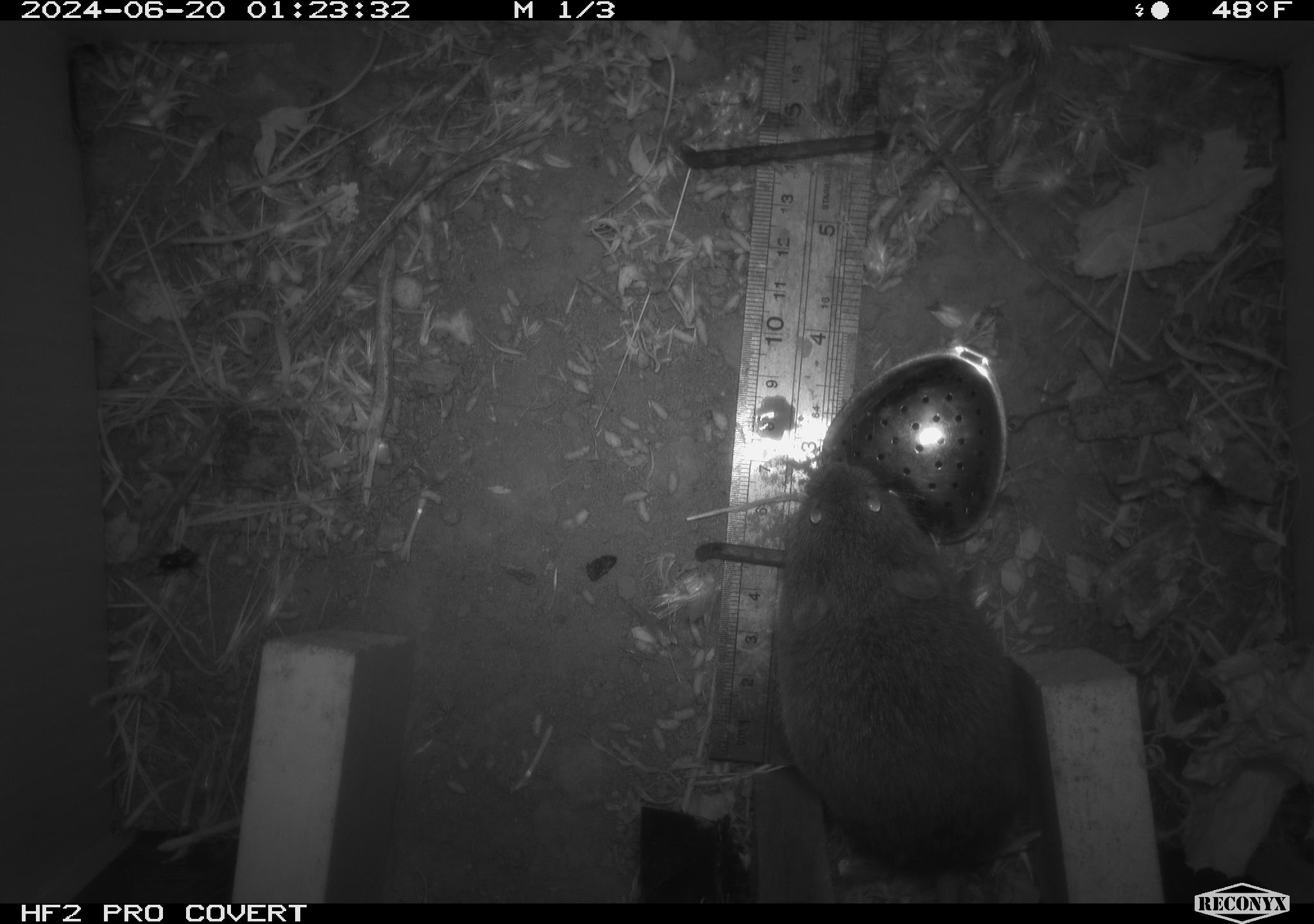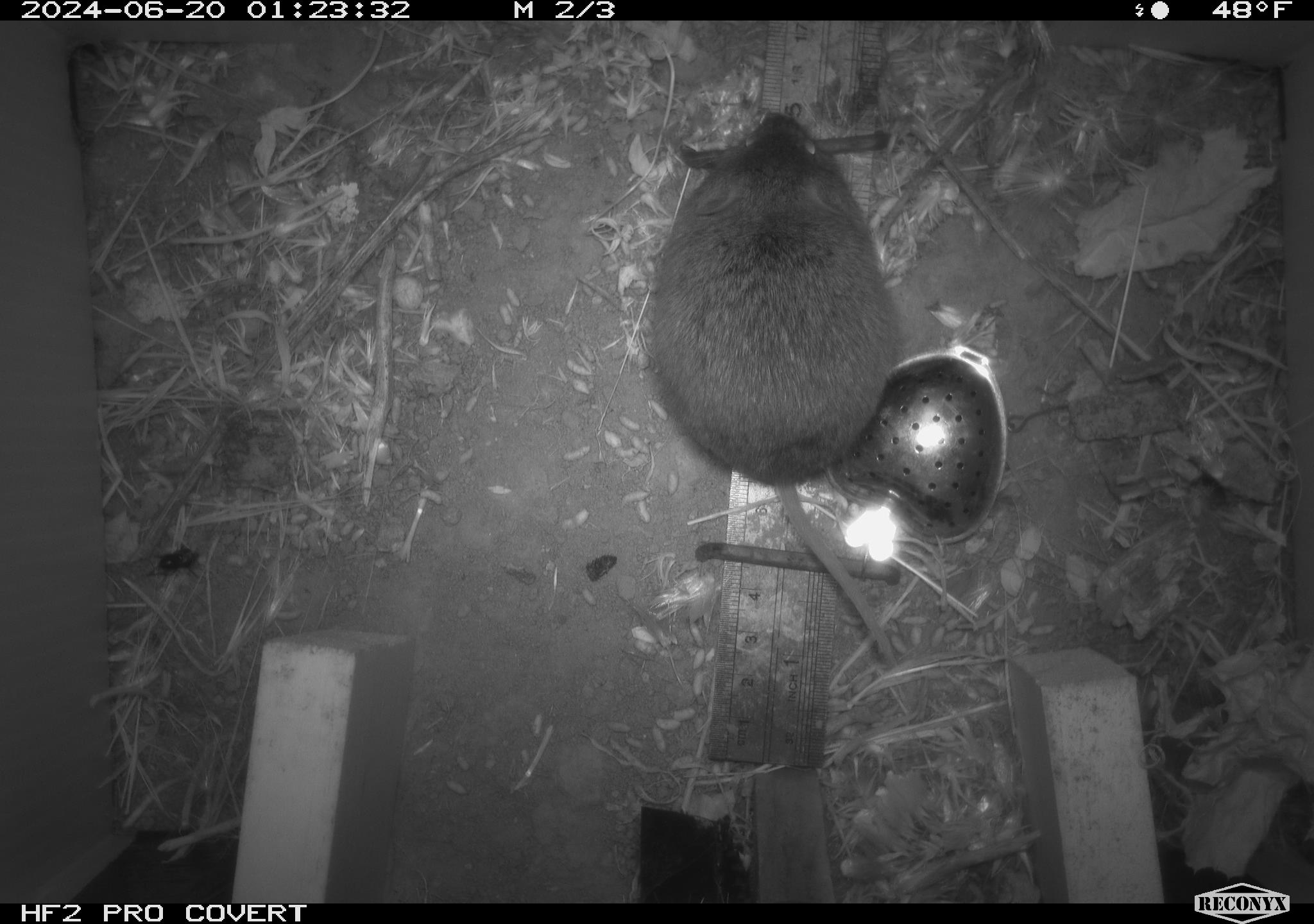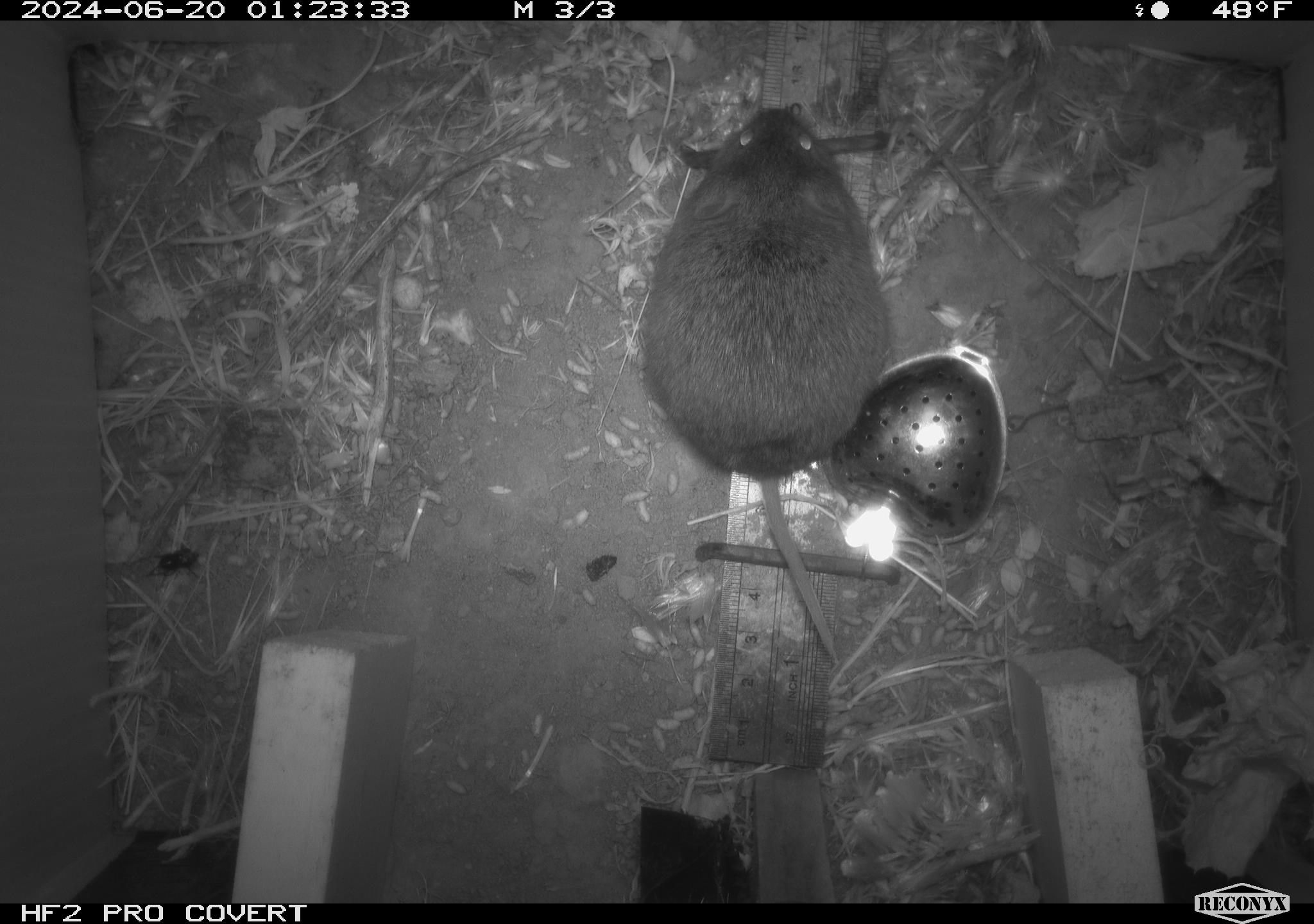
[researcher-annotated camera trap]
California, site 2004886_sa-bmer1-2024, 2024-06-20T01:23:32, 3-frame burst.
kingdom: Animalia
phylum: Chordata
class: Mammalia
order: Rodentia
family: Cricetidae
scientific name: Cricetidae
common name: hamsters, voles, lemmings, and allies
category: cricetidae family